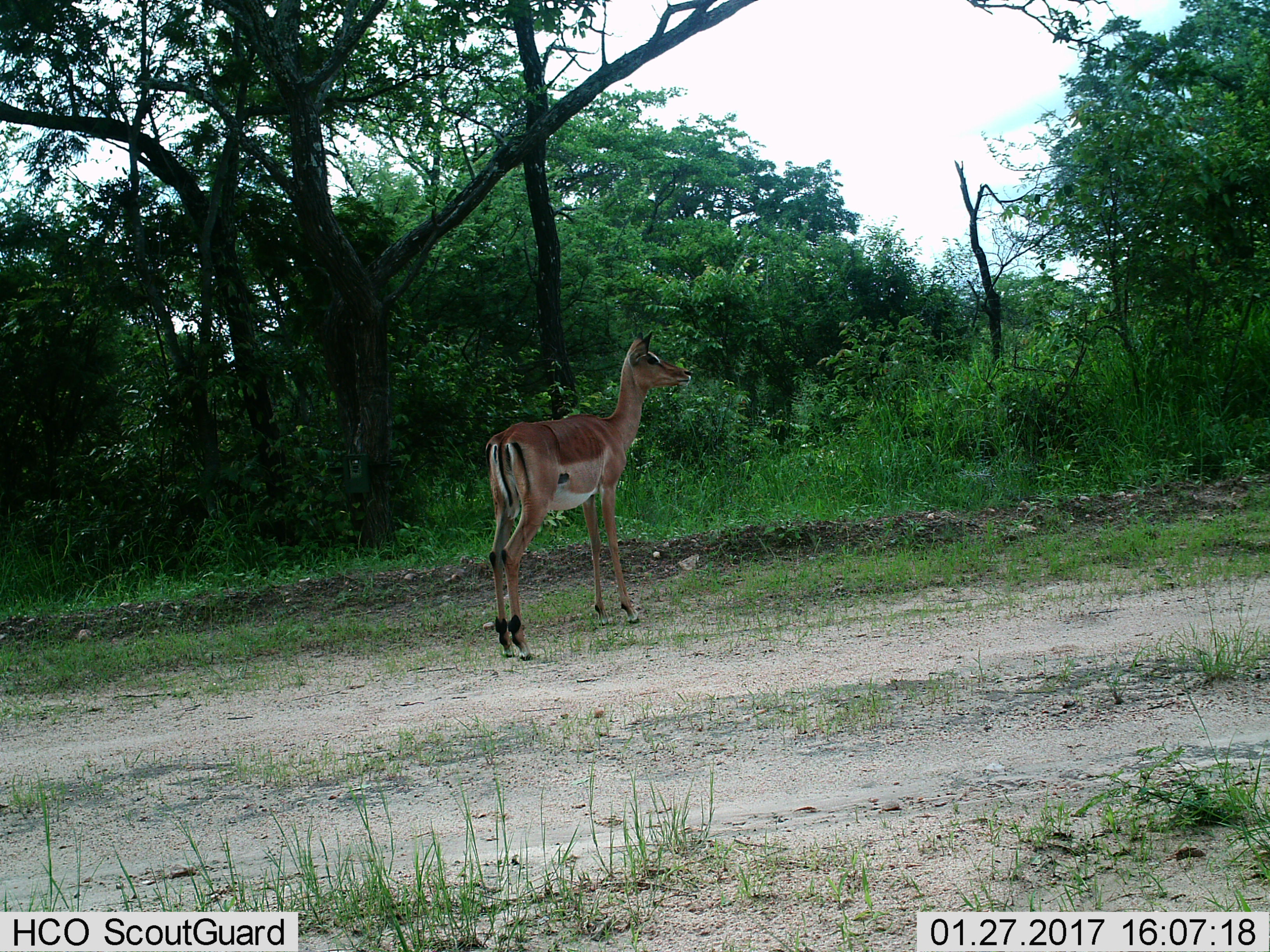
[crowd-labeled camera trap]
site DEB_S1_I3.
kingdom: Animalia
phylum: Chordata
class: Mammalia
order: Artiodactyla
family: Bovidae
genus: Aepyceros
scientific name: Aepyceros melampus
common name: impala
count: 1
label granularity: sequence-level